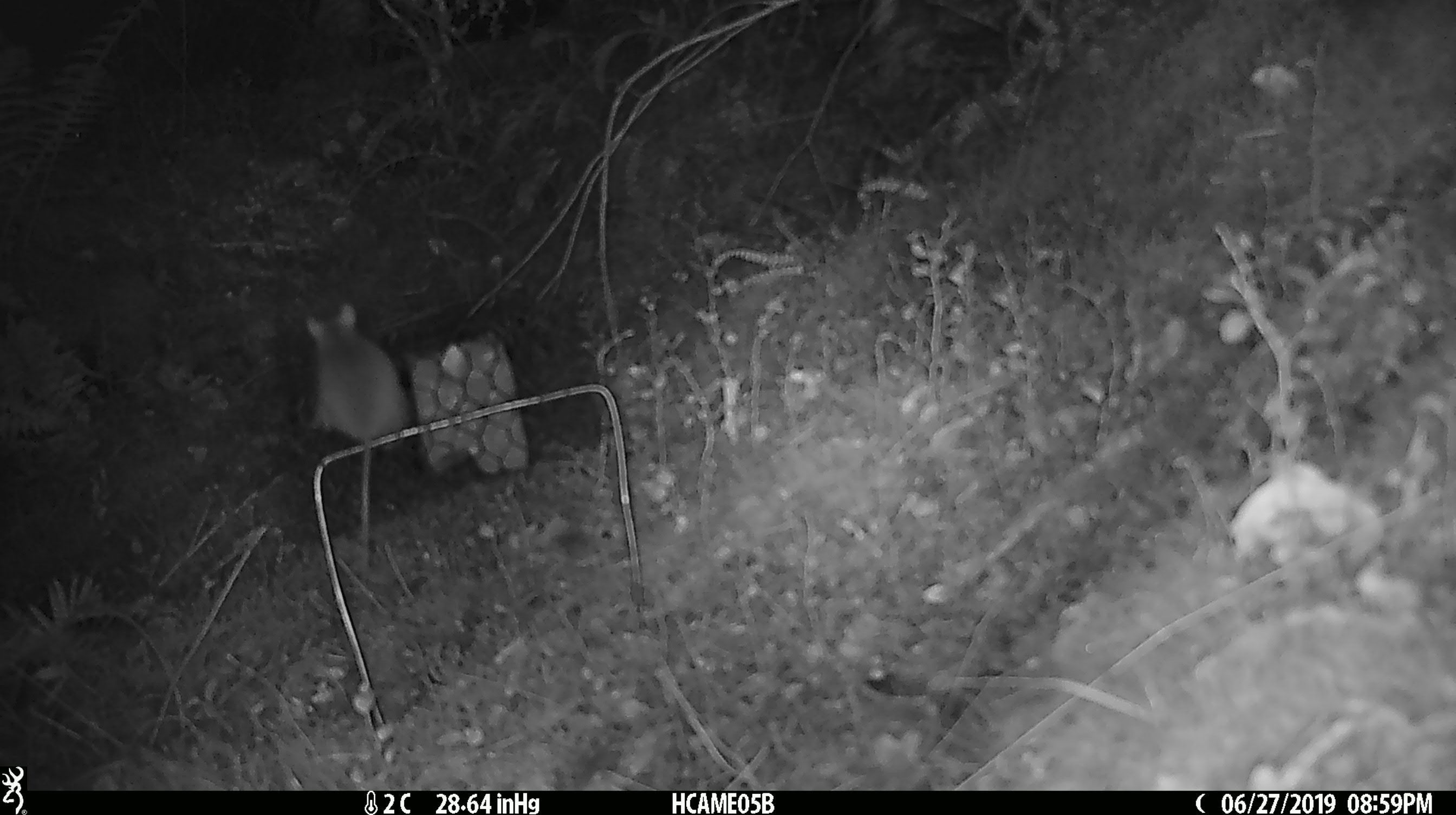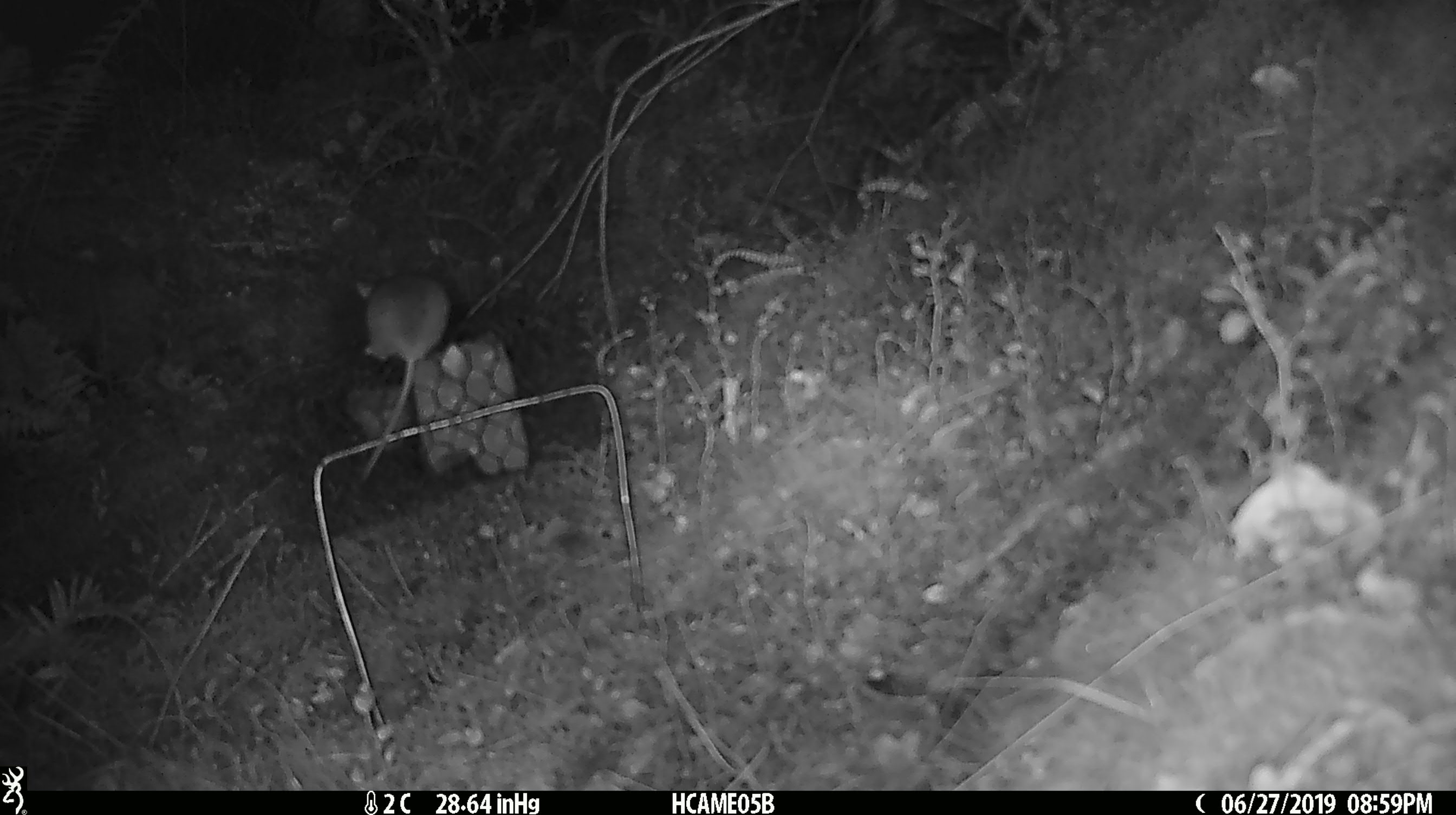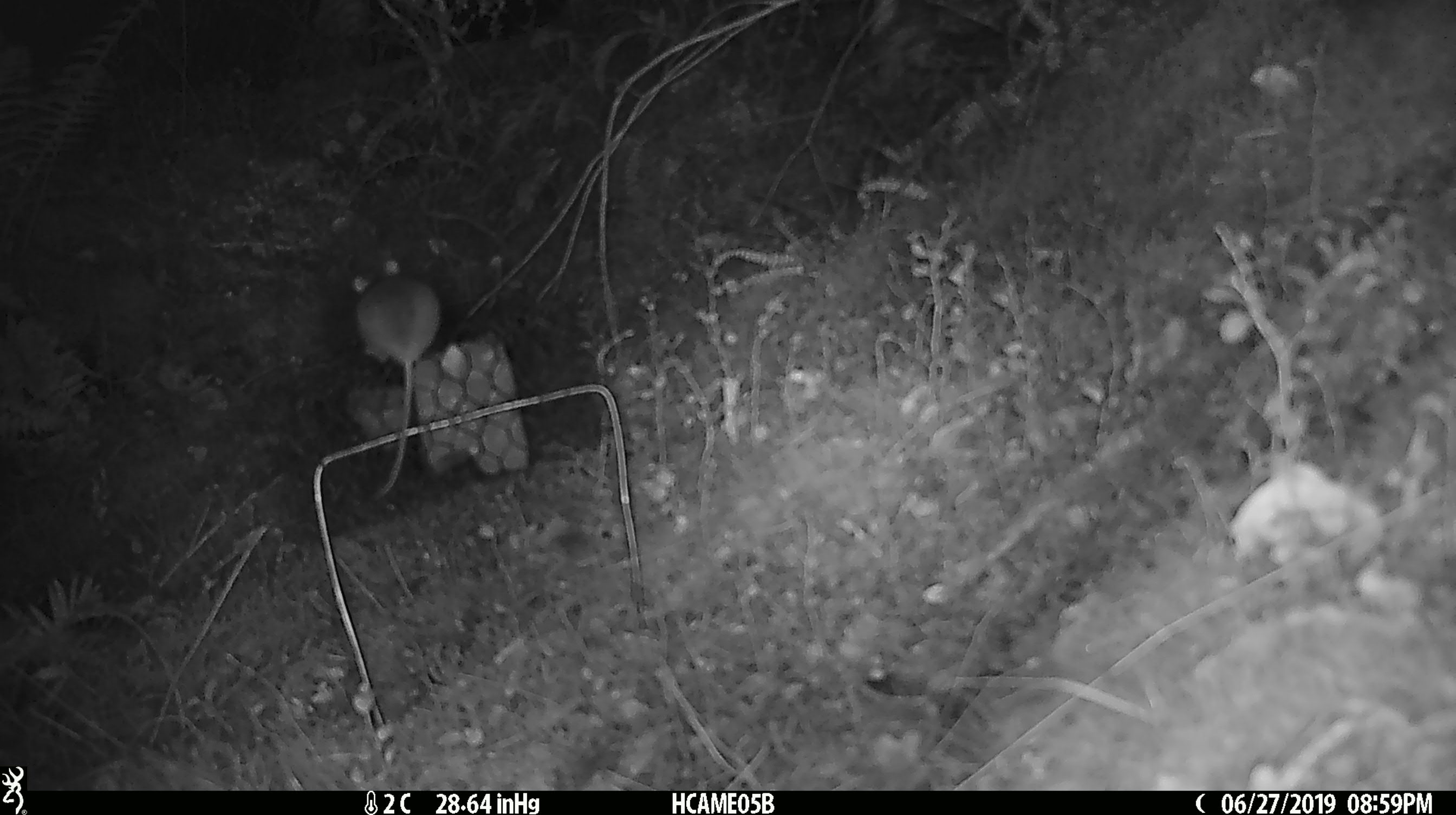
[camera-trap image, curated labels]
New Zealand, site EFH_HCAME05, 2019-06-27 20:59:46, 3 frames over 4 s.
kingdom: Animalia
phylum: Chordata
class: Mammalia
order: Rodentia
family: Muridae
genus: Mus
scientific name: Mus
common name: mouse